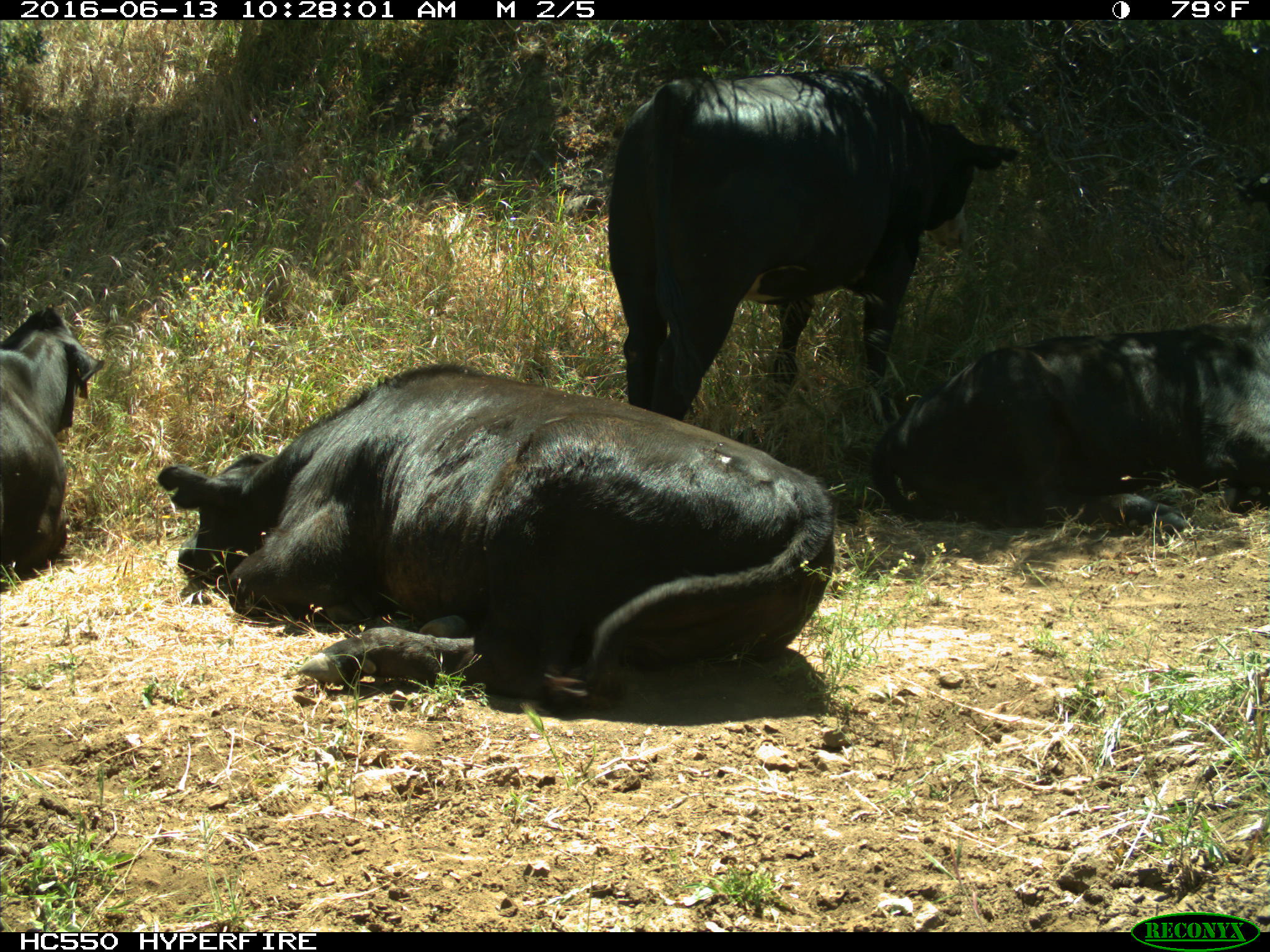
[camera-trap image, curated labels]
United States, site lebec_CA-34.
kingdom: Animalia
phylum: Chordata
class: Mammalia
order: Artiodactyla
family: Bovidae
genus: Bos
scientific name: Bos taurus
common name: domestic cow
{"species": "Bos taurus (domestic cow)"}